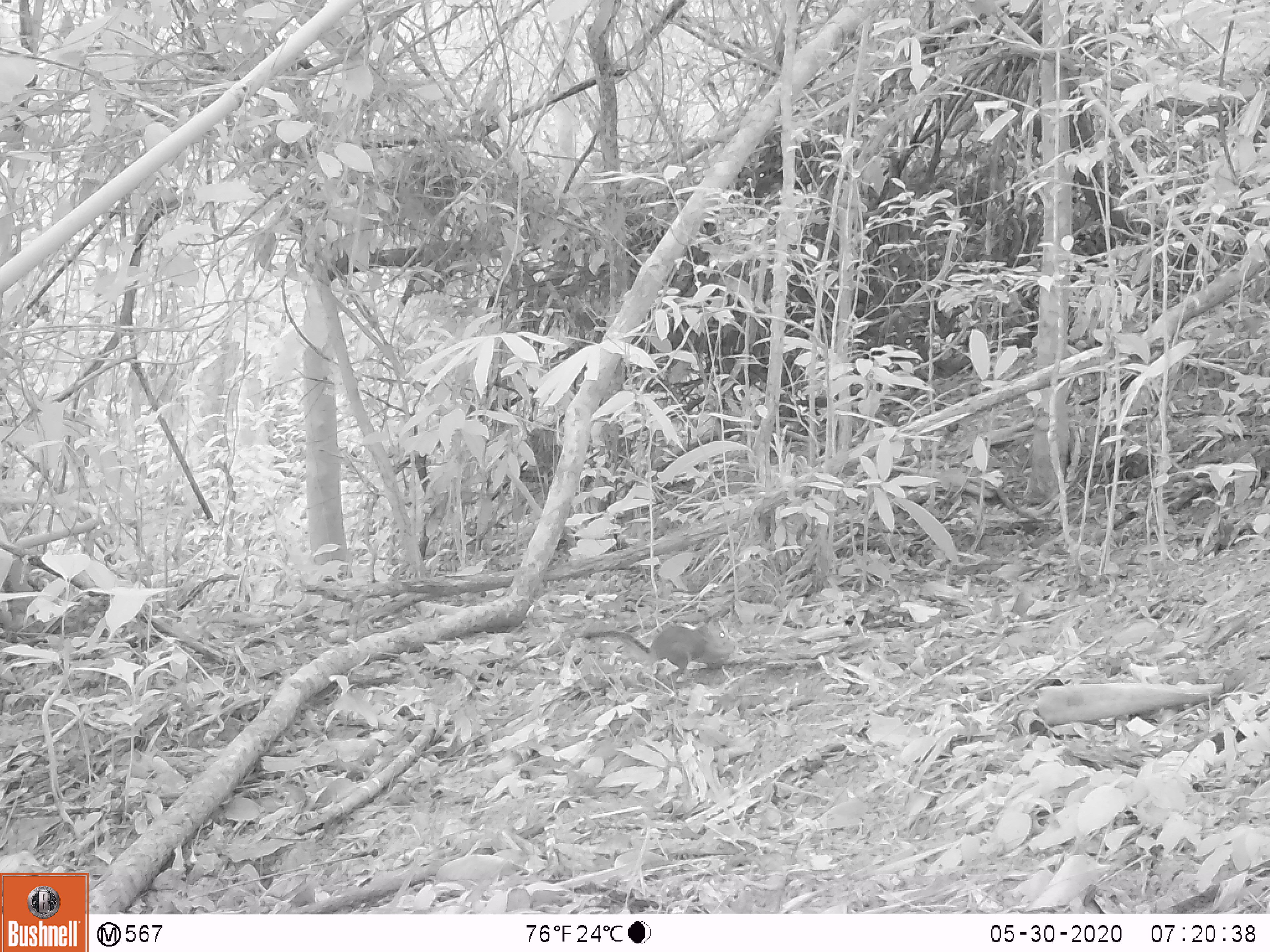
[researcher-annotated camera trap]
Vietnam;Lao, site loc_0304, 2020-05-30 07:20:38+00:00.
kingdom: Animalia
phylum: Chordata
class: Mammalia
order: Rodentia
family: Sciuridae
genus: Sciurus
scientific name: Sciurus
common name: squirrel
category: unidentified squirrel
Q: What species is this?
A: Unidentified squirrel (squirrel) (Sciurus).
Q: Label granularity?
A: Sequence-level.